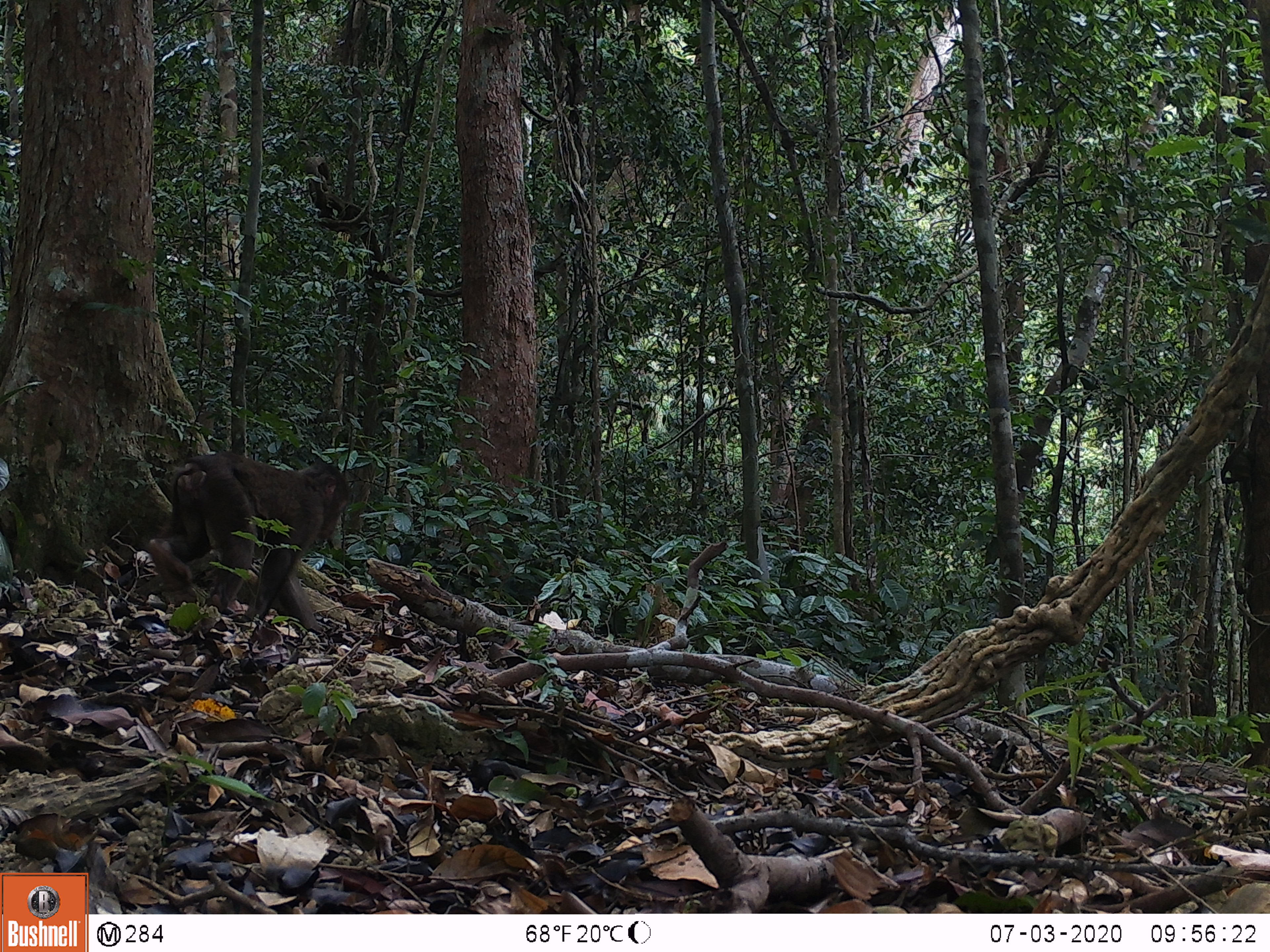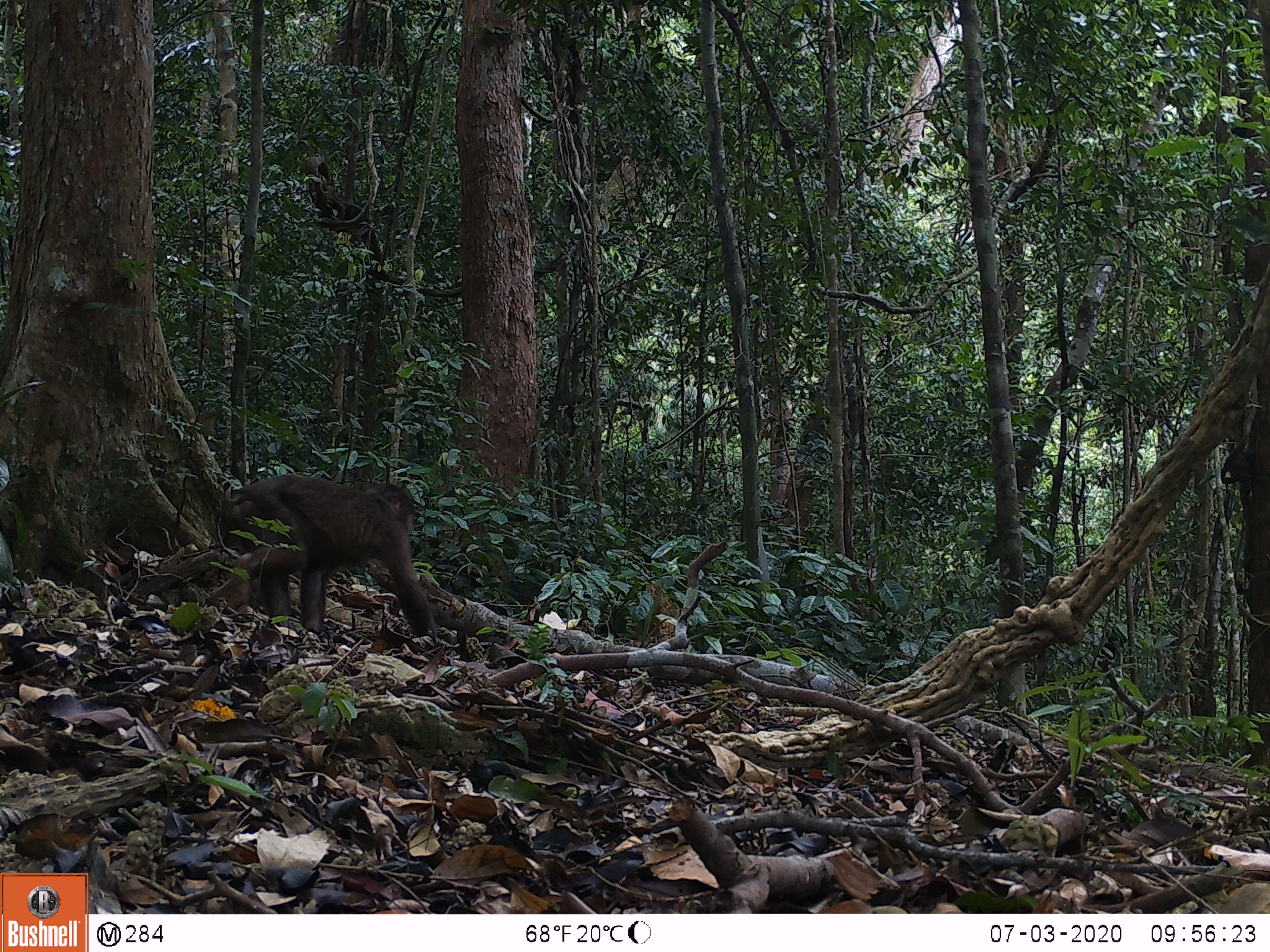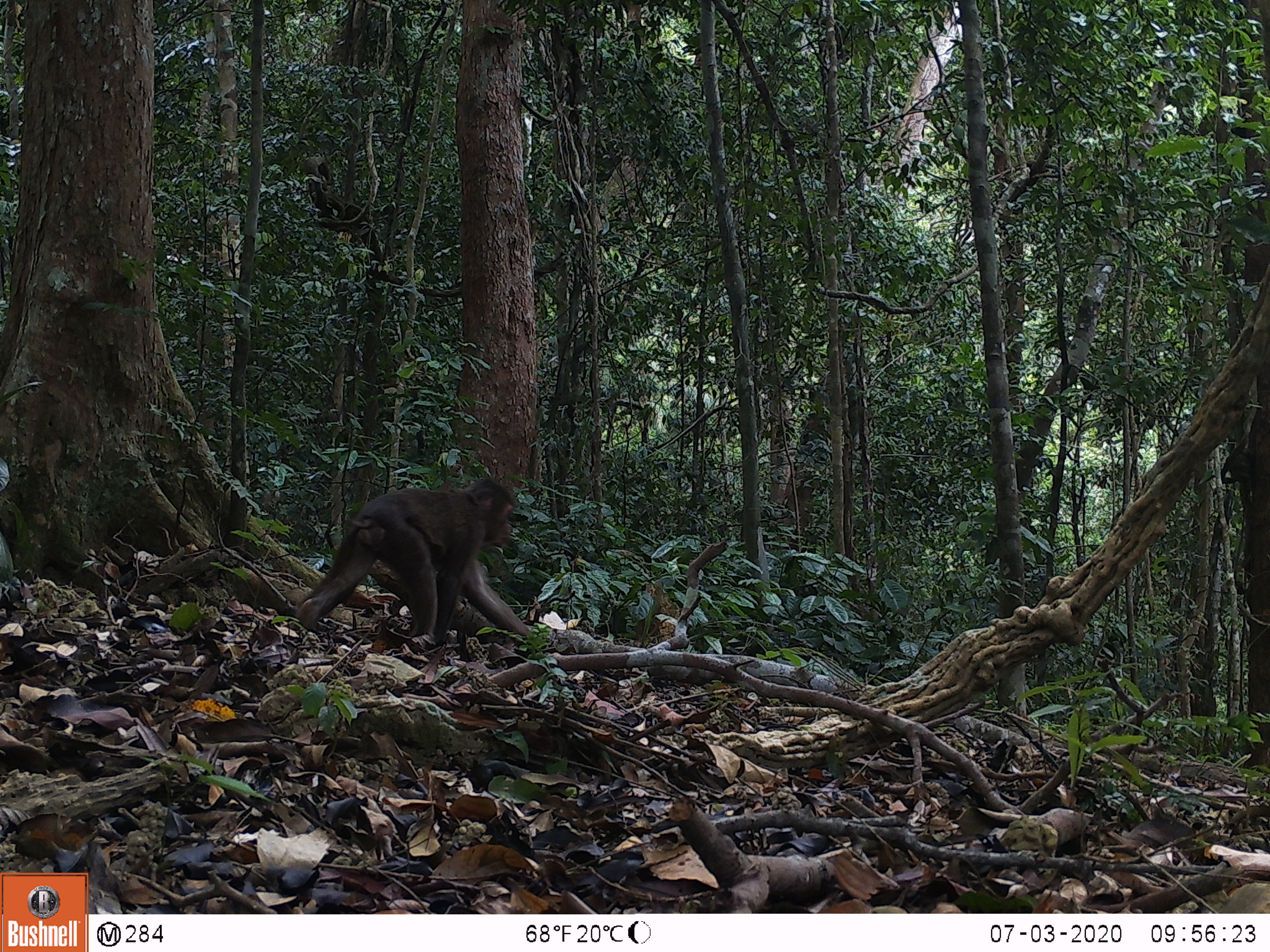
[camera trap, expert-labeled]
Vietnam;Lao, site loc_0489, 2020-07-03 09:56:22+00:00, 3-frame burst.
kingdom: Animalia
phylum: Chordata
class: Mammalia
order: Primates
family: Cercopithecidae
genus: Macaca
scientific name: Macaca arctoides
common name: stump-tailed macaque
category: stump tailed macaque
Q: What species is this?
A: Stump tailed macaque (stump-tailed macaque) (Macaca arctoides).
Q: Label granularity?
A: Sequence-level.